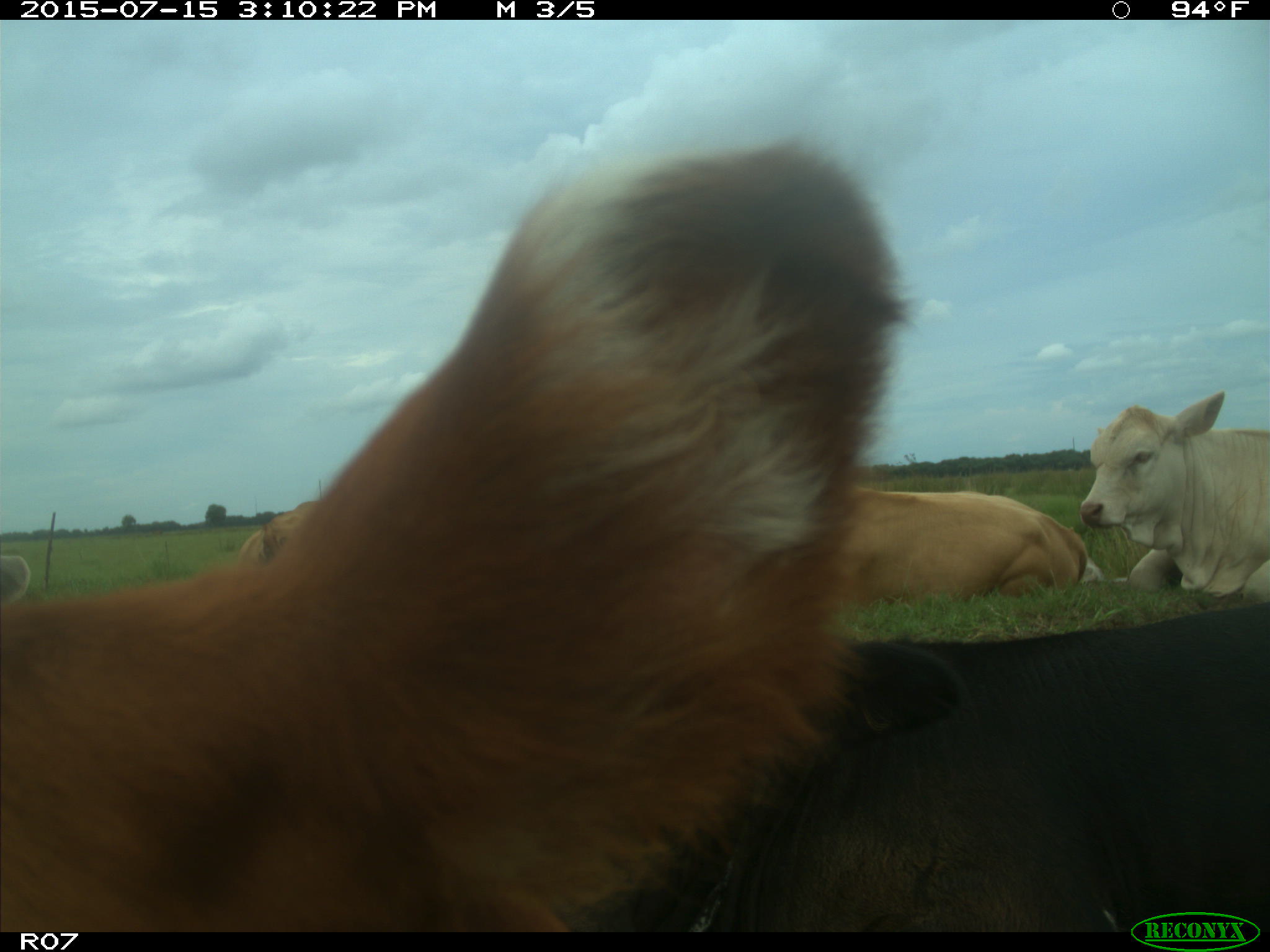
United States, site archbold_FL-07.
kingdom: Animalia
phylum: Chordata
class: Mammalia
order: Artiodactyla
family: Bovidae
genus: Bos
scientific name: Bos taurus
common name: domestic cow